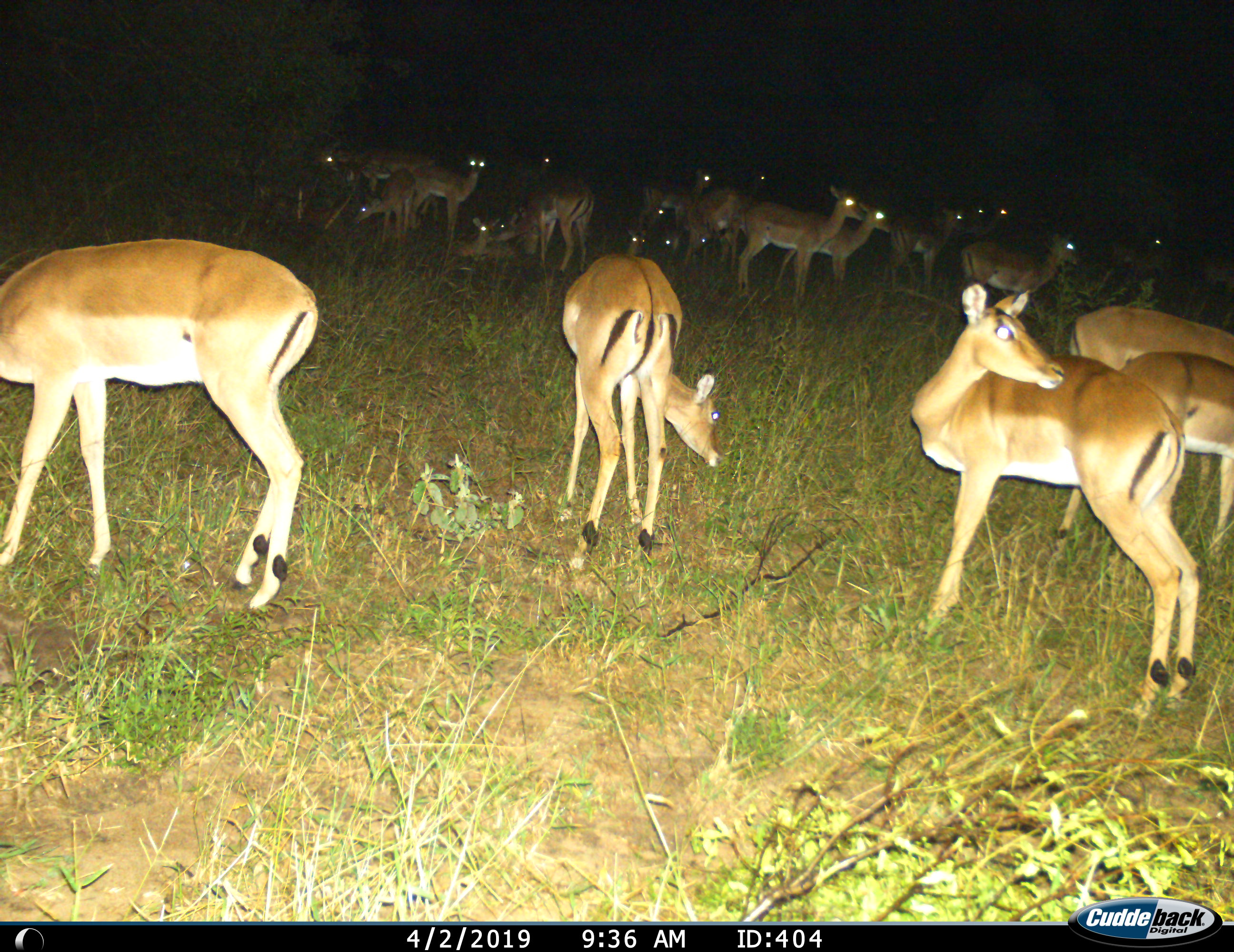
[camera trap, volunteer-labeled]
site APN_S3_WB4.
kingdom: Animalia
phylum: Chordata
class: Mammalia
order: Artiodactyla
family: Bovidae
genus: Aepyceros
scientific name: Aepyceros melampus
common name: impala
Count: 11-50.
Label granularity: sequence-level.